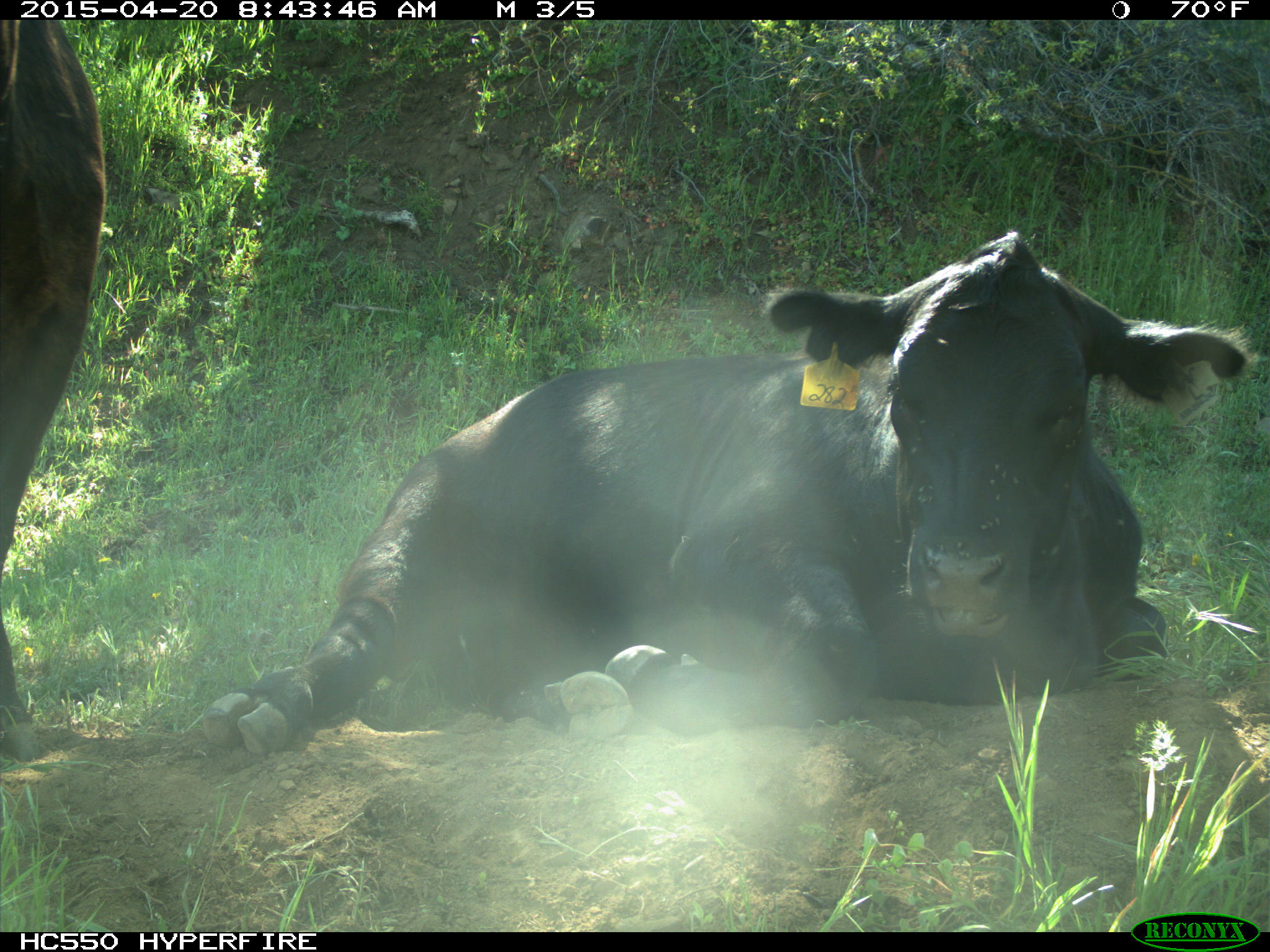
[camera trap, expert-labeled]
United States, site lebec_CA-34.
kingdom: Animalia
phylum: Chordata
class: Mammalia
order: Artiodactyla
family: Bovidae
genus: Bos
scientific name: Bos taurus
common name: domestic cow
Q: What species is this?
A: Bos taurus (domestic cow).